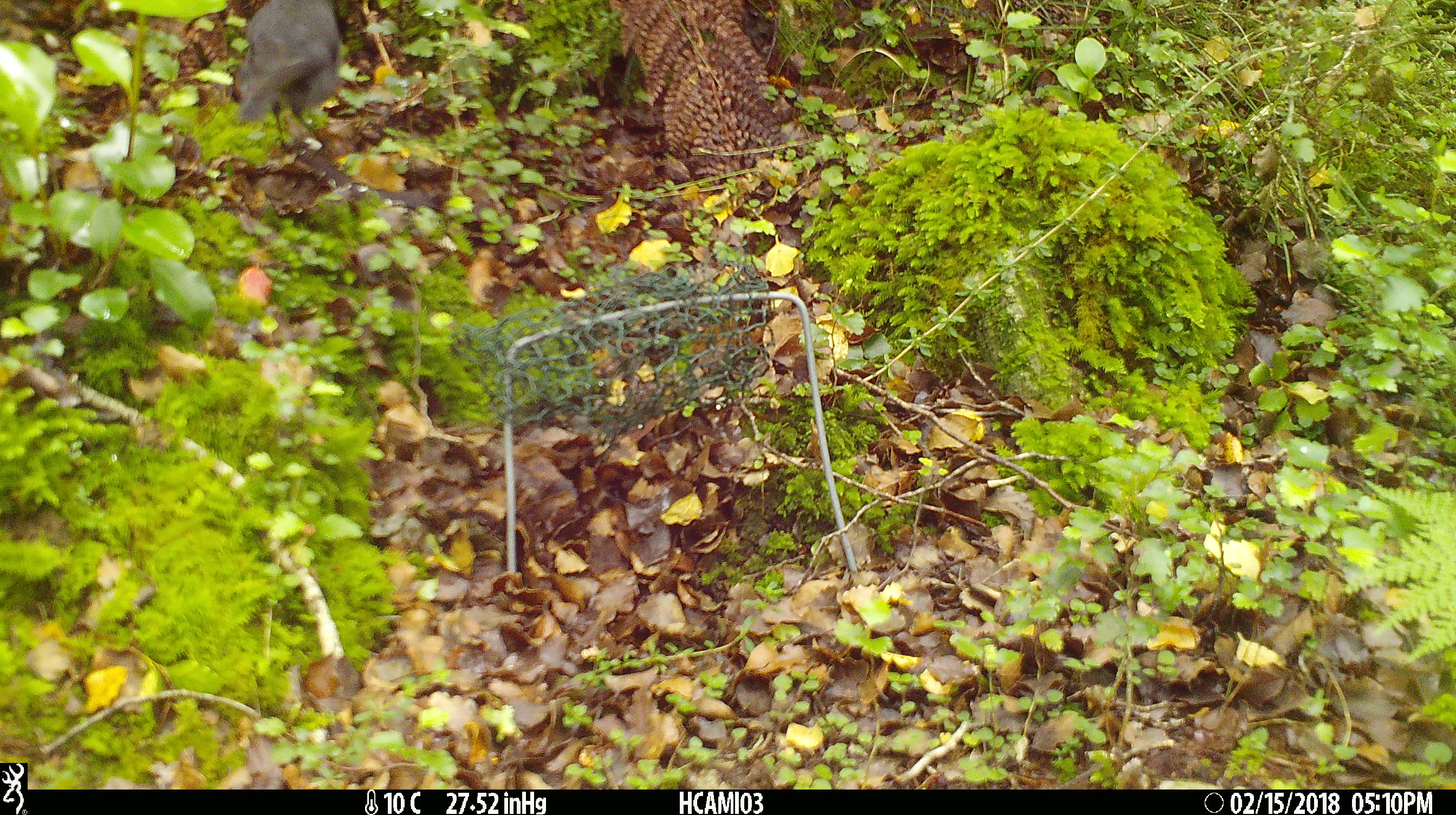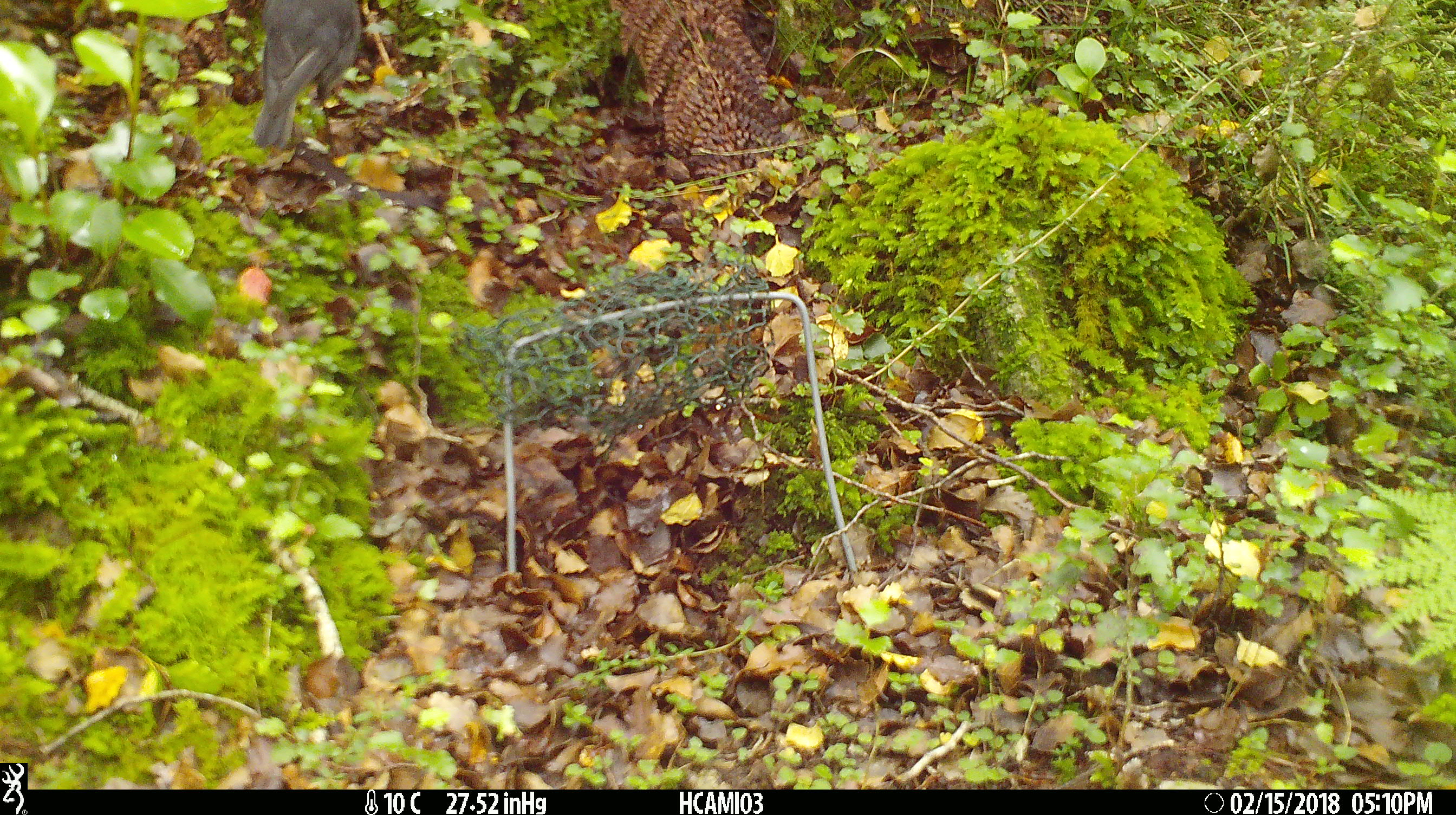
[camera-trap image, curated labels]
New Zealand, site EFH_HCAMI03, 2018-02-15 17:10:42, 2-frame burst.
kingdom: Animalia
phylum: Chordata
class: Aves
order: Passeriformes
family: Petroicidae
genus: Petroica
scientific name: Petroica australis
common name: new zealand robin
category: robin